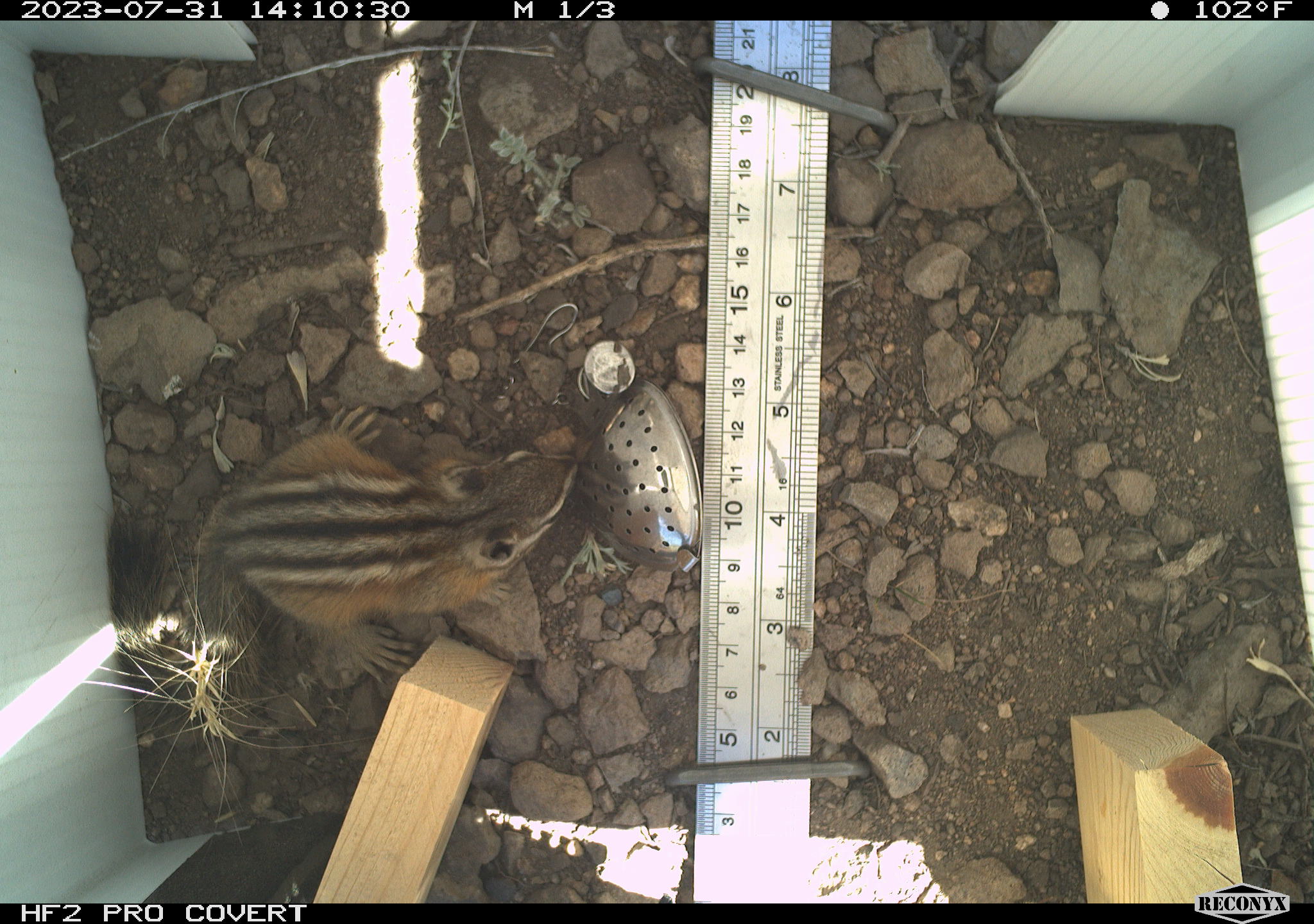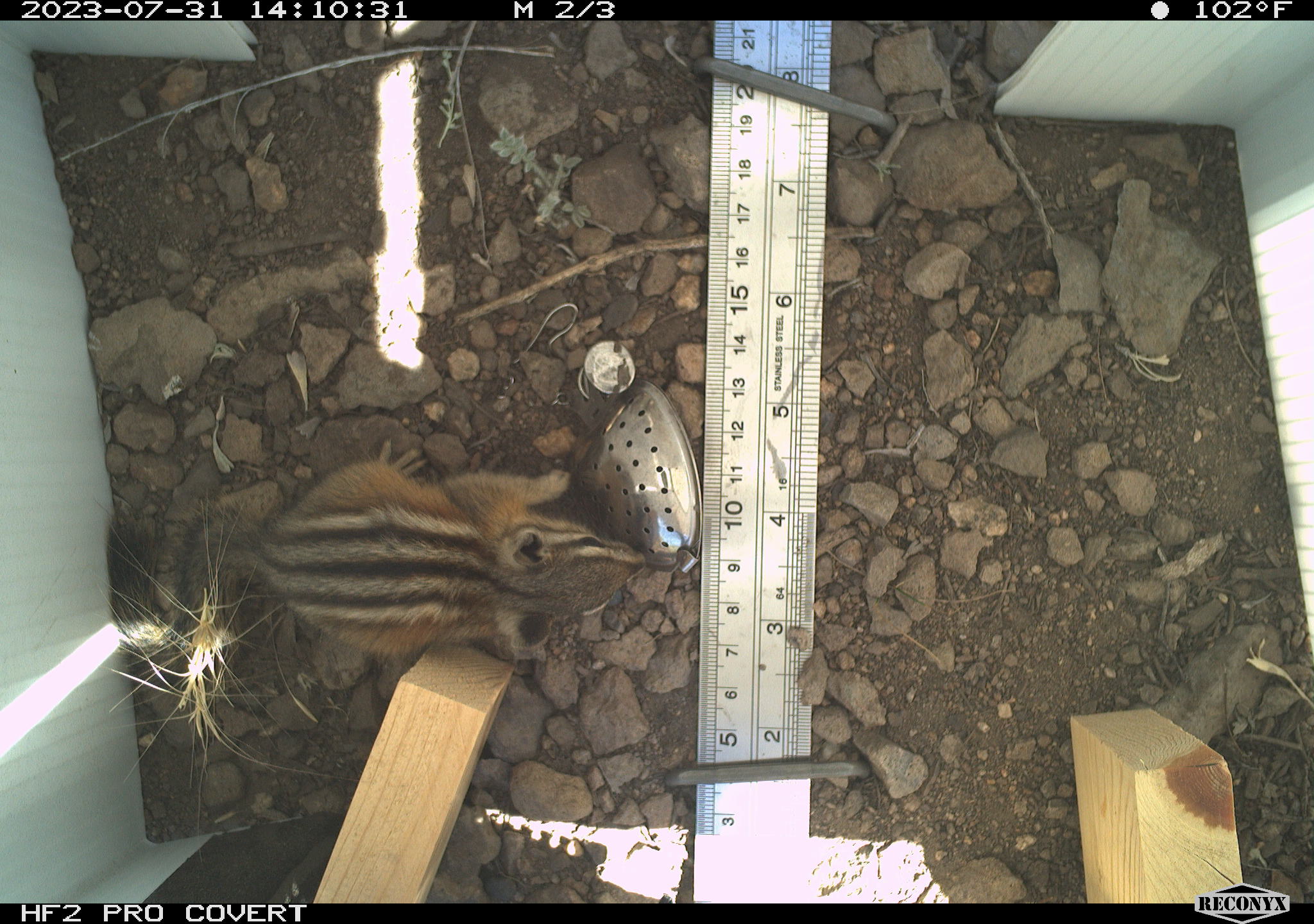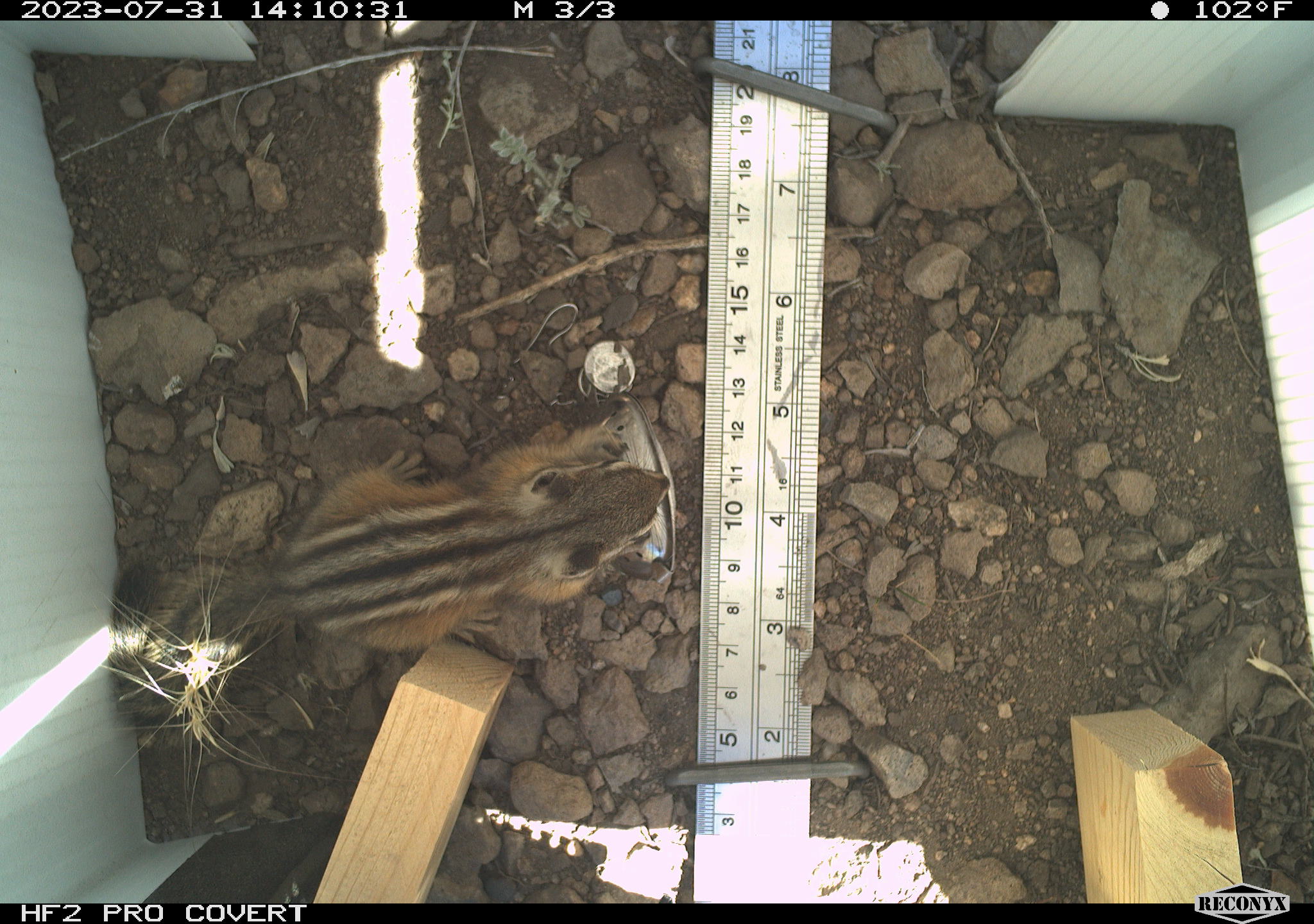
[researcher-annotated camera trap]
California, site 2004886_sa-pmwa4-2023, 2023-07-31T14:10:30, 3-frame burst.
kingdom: Animalia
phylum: Chordata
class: Mammalia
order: Rodentia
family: Sciuridae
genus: Neotamias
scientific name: Neotamias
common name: western chipmunks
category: neotamias species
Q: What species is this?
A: Neotamias species (western chipmunks) (Neotamias).